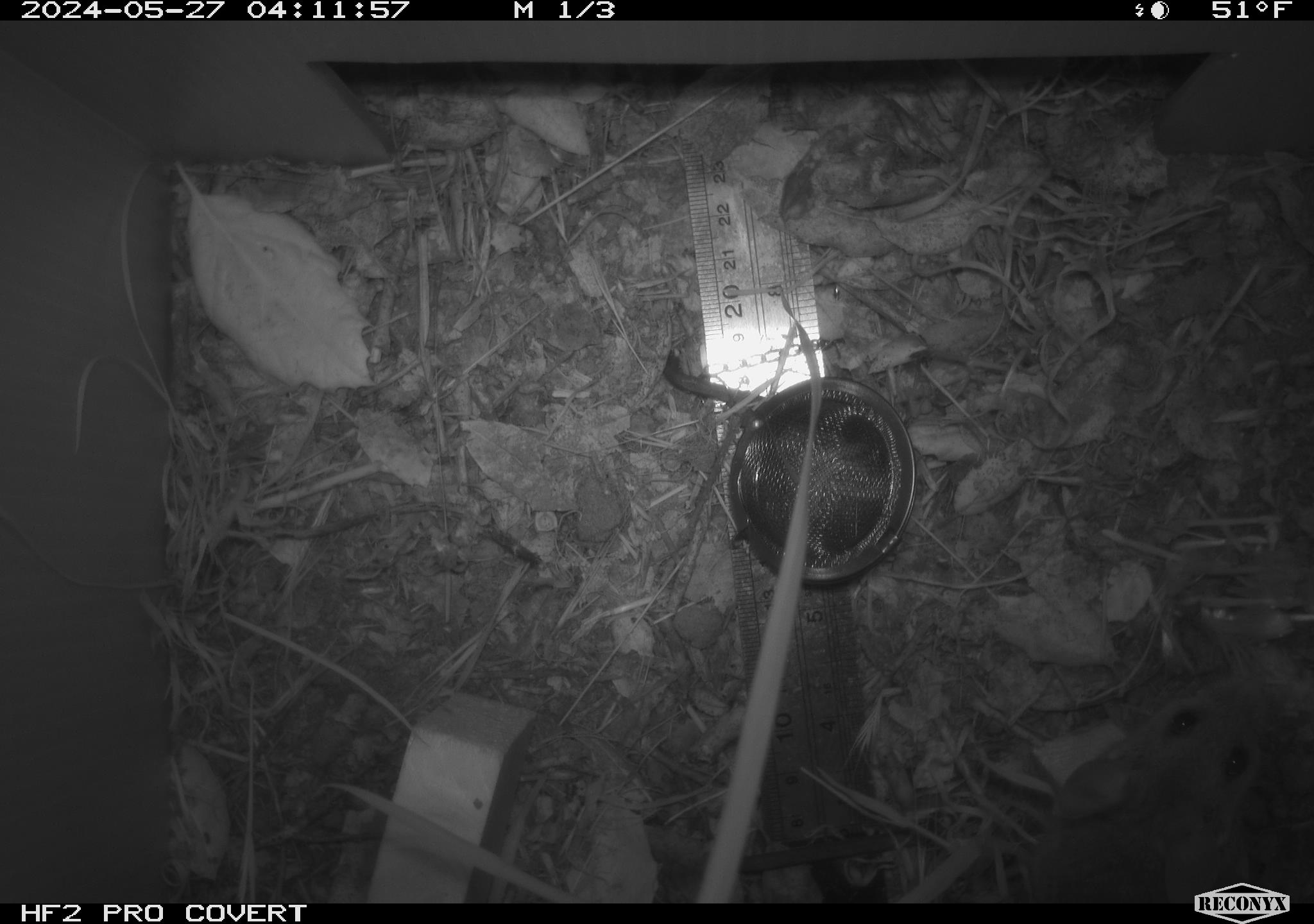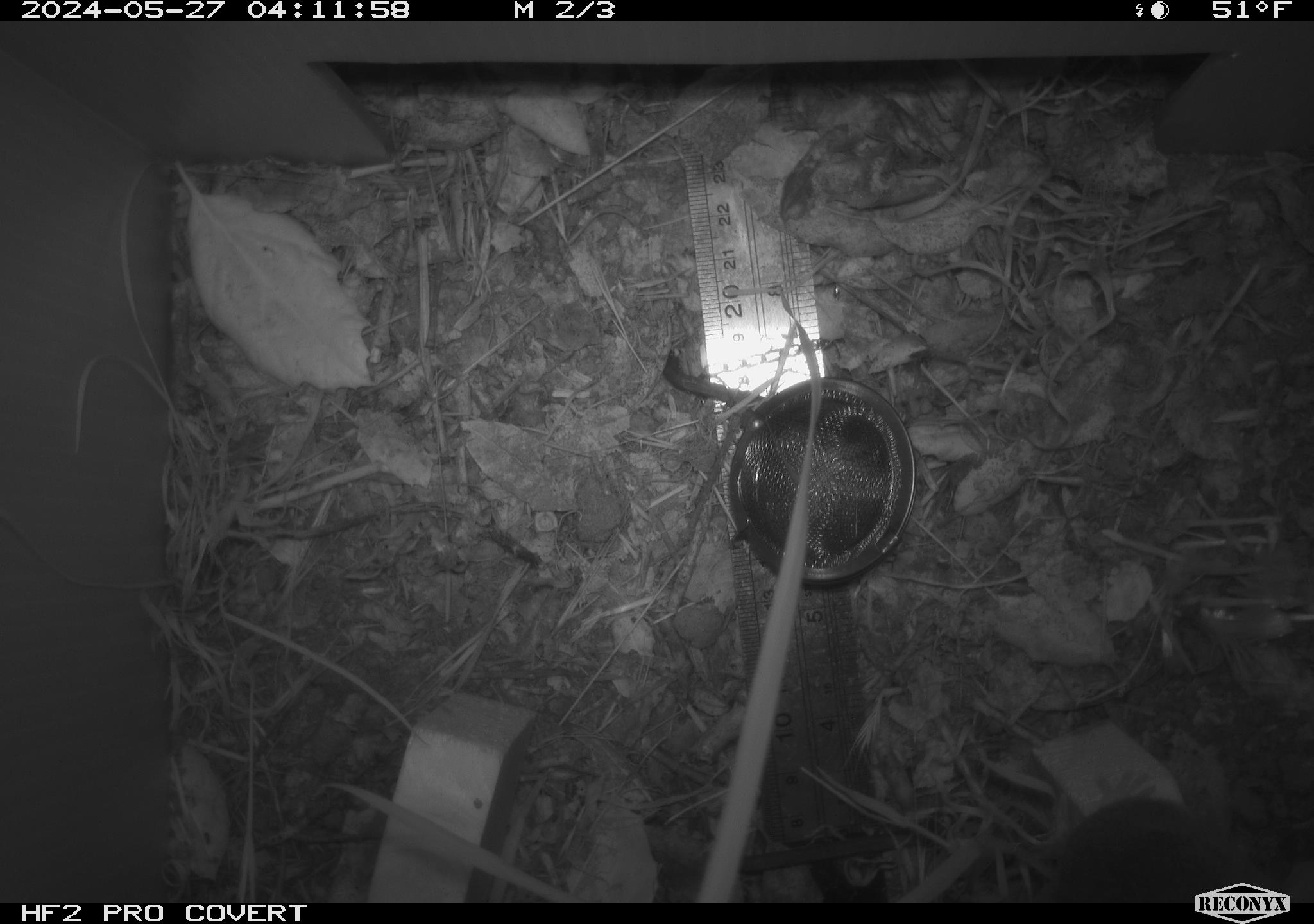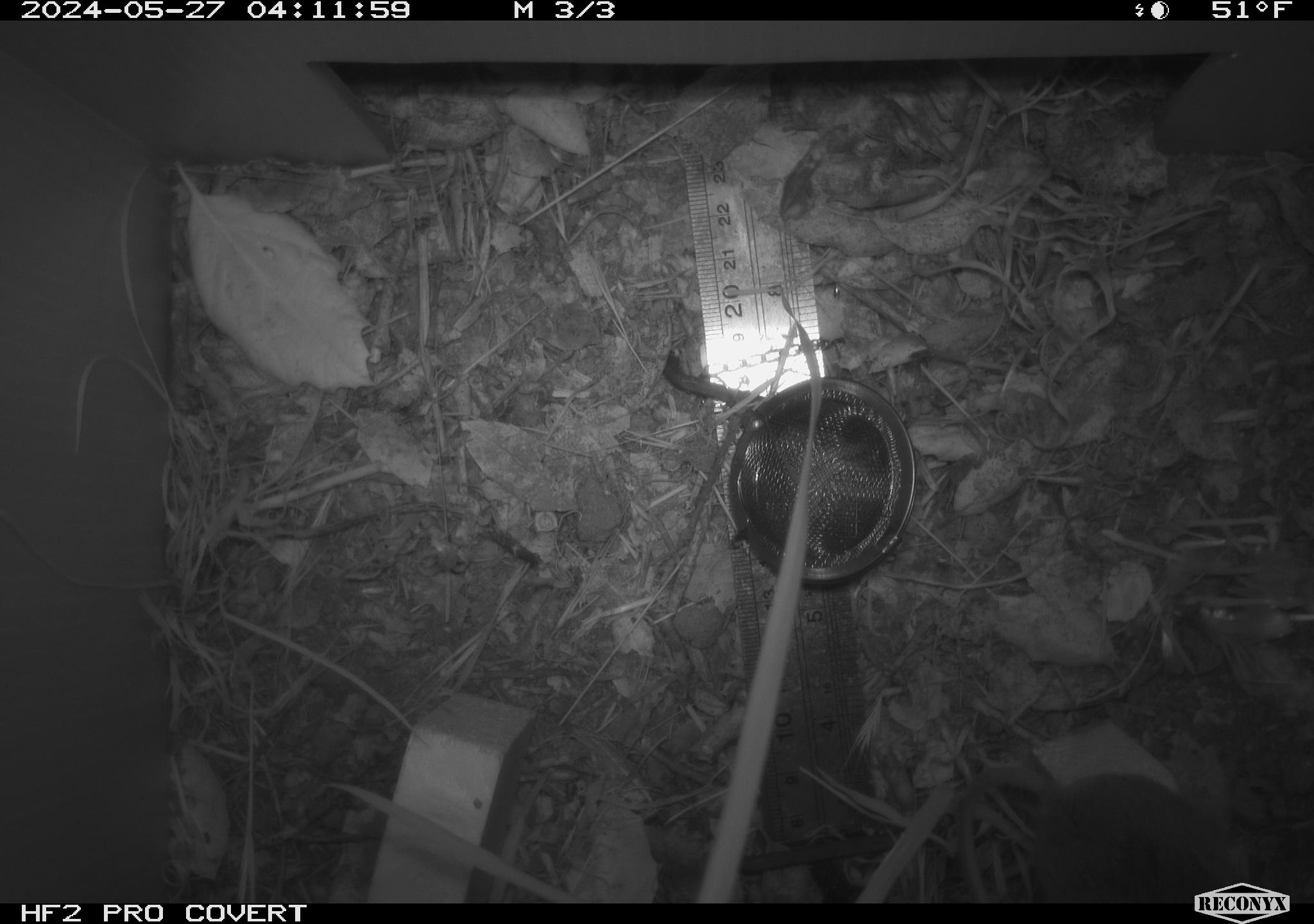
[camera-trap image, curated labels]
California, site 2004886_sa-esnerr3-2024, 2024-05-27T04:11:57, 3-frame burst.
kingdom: Animalia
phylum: Chordata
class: Mammalia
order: Rodentia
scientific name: Rodentia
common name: rodent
Rodent (Rodentia).